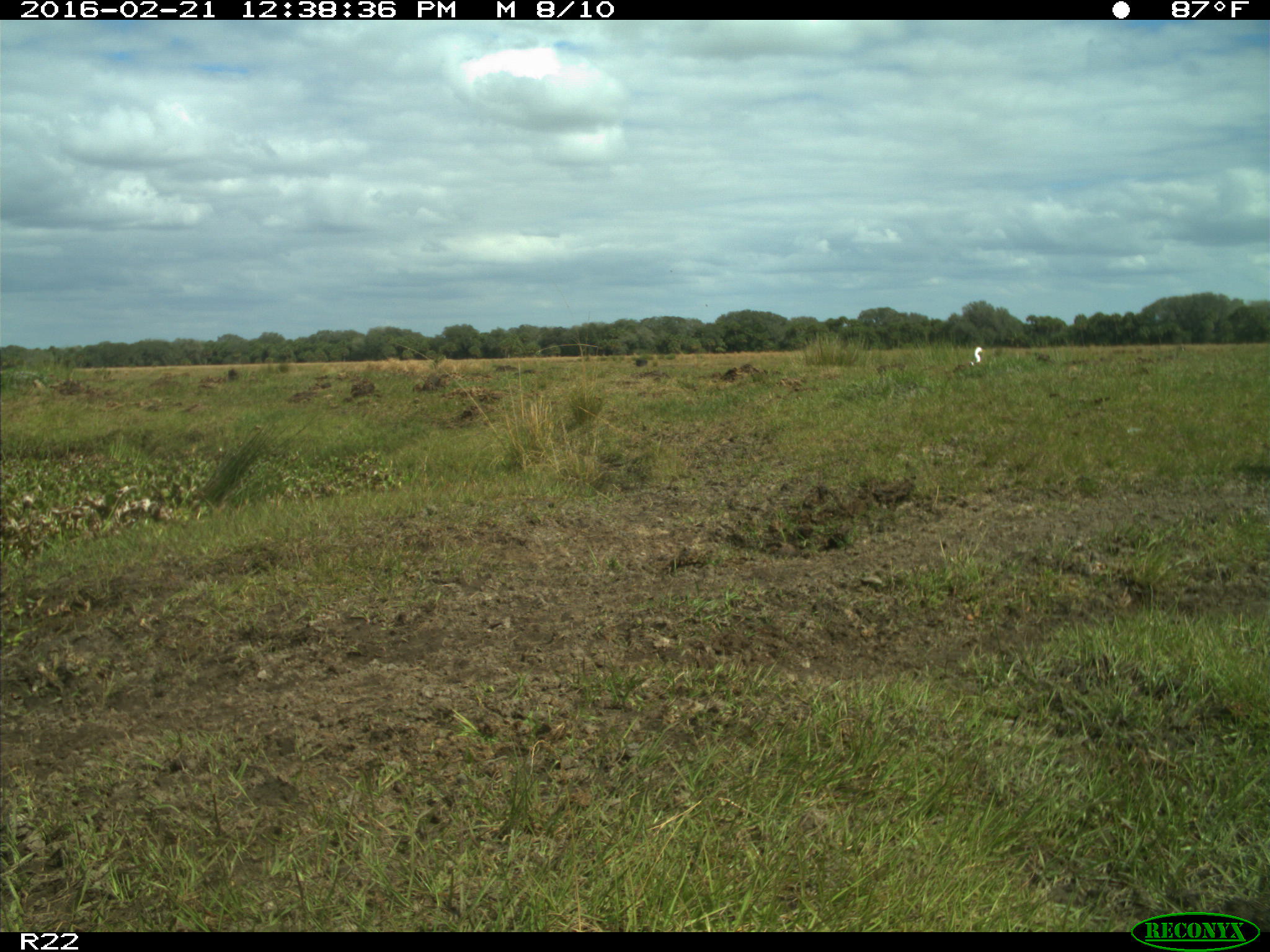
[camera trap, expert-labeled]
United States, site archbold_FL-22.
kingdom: Animalia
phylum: Chordata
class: Mammalia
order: Artiodactyla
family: Bovidae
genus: Bos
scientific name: Bos taurus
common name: domestic cow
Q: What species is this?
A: Bos taurus (domestic cow).